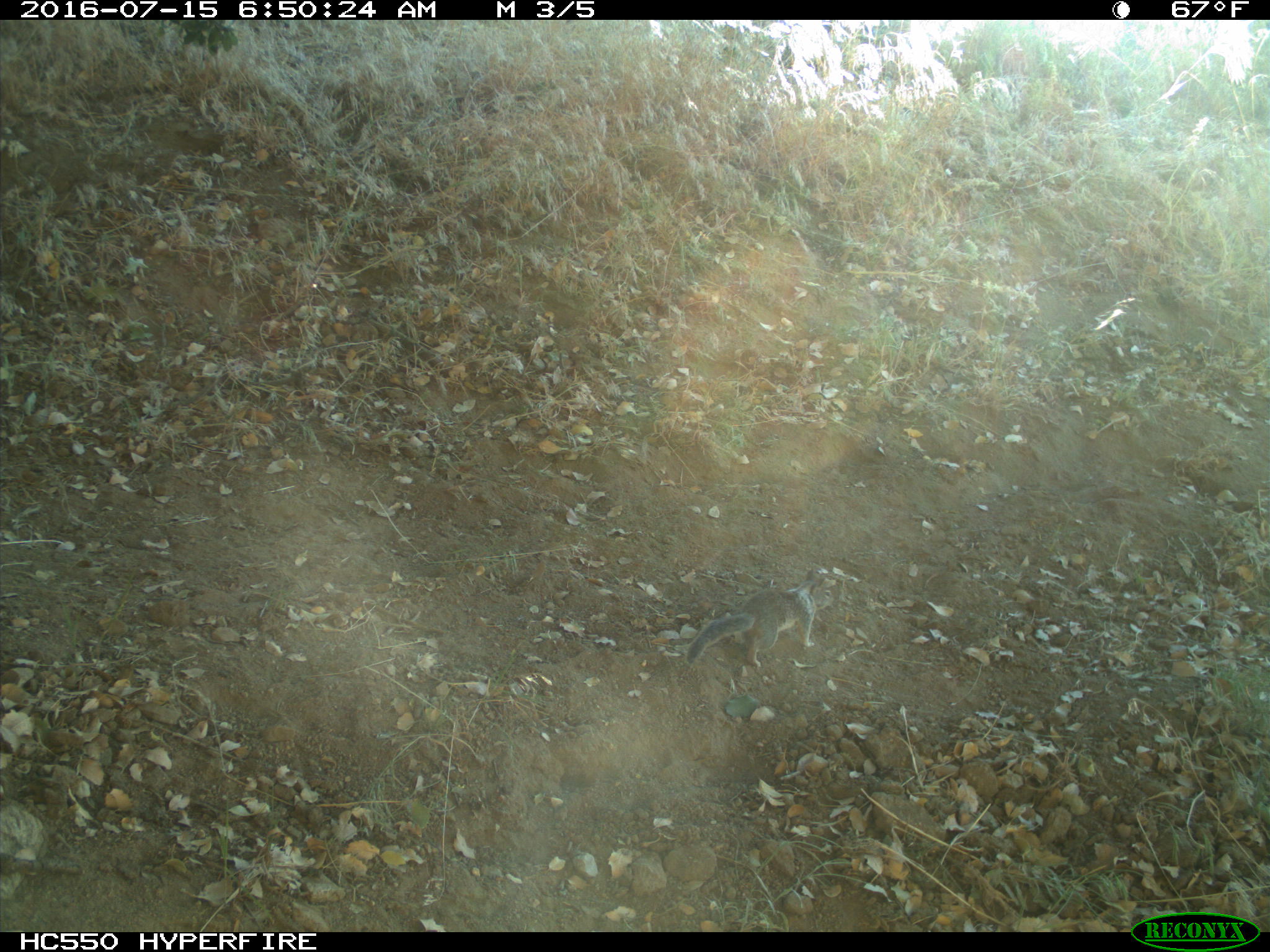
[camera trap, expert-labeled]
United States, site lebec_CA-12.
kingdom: Animalia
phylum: Chordata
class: Mammalia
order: Rodentia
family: Sciuridae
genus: Otospermophilus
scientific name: Otospermophilus beecheyi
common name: california ground squirrel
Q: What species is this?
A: Otospermophilus beecheyi (california ground squirrel).